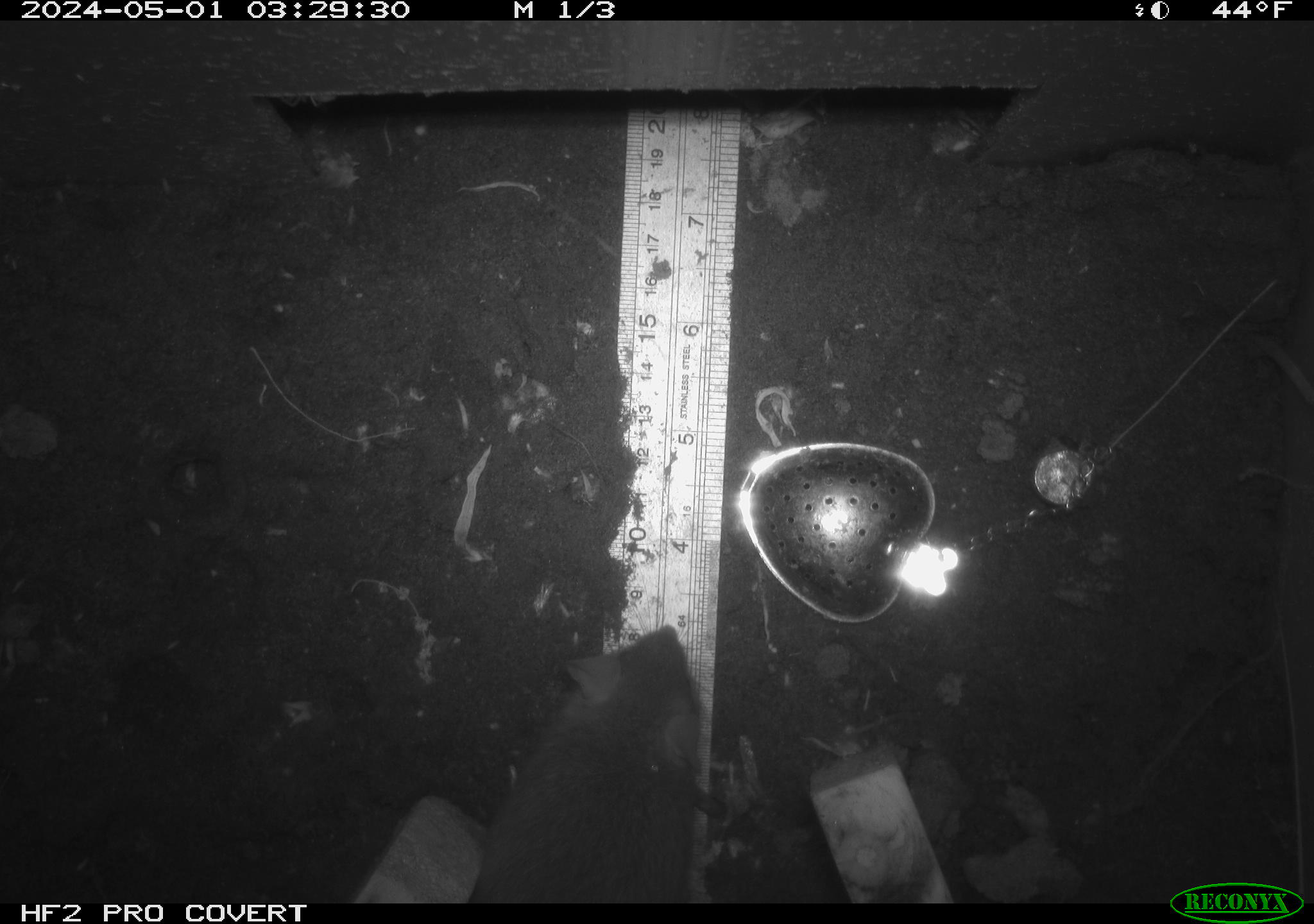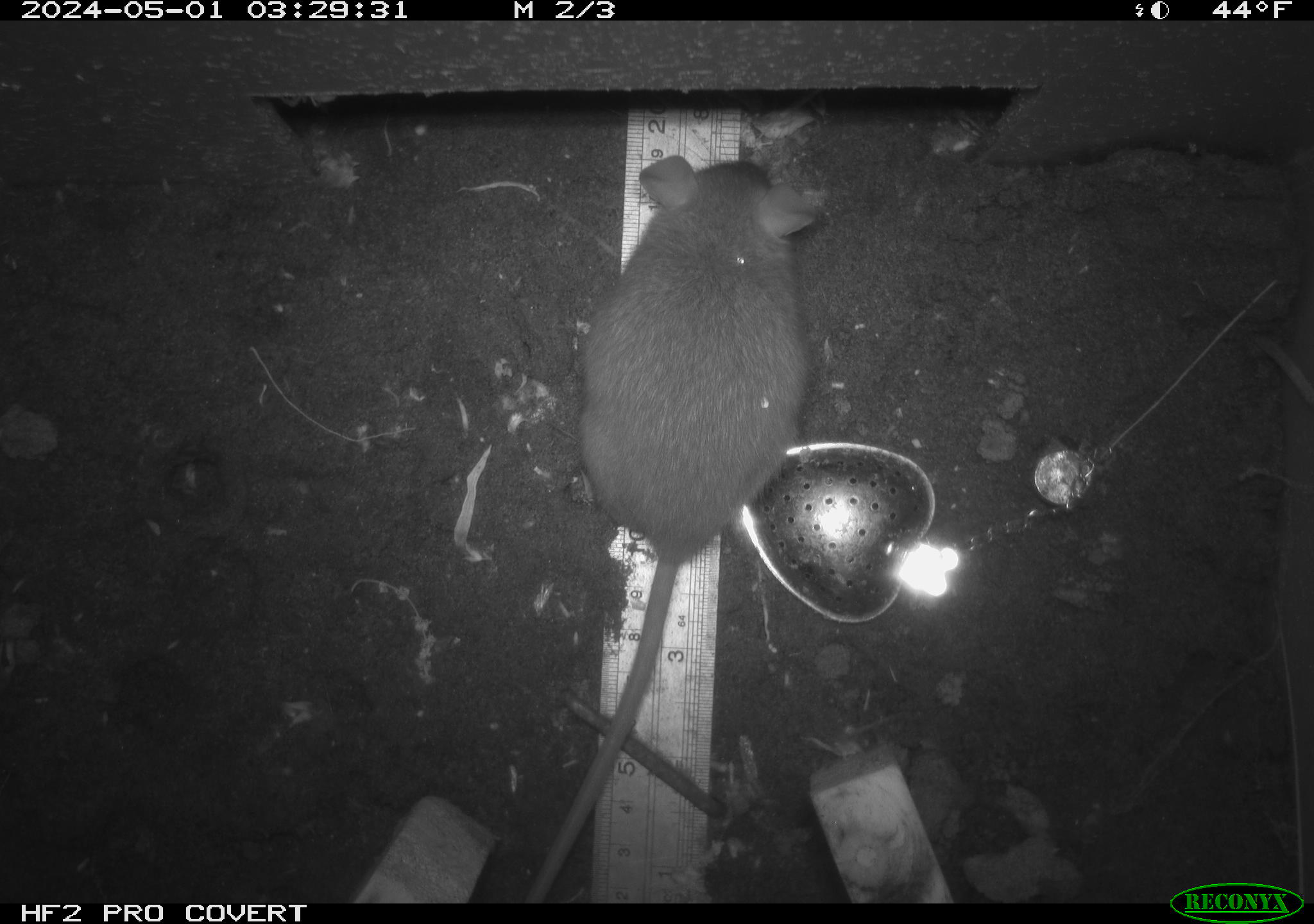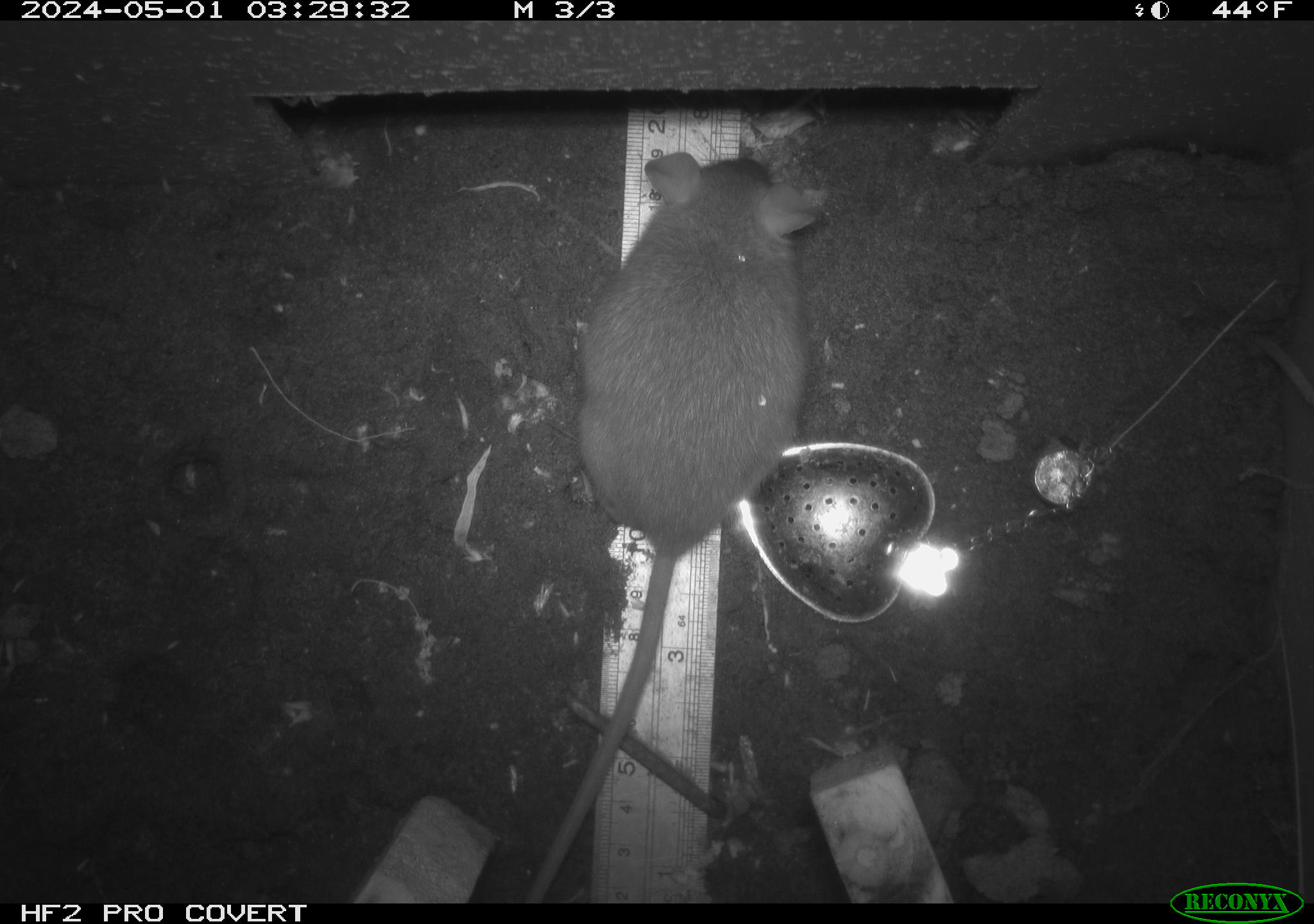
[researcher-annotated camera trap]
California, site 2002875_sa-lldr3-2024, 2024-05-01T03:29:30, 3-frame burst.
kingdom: Animalia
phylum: Chordata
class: Mammalia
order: Rodentia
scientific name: Rodentia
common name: mouse species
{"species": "mouse species (Rodentia)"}